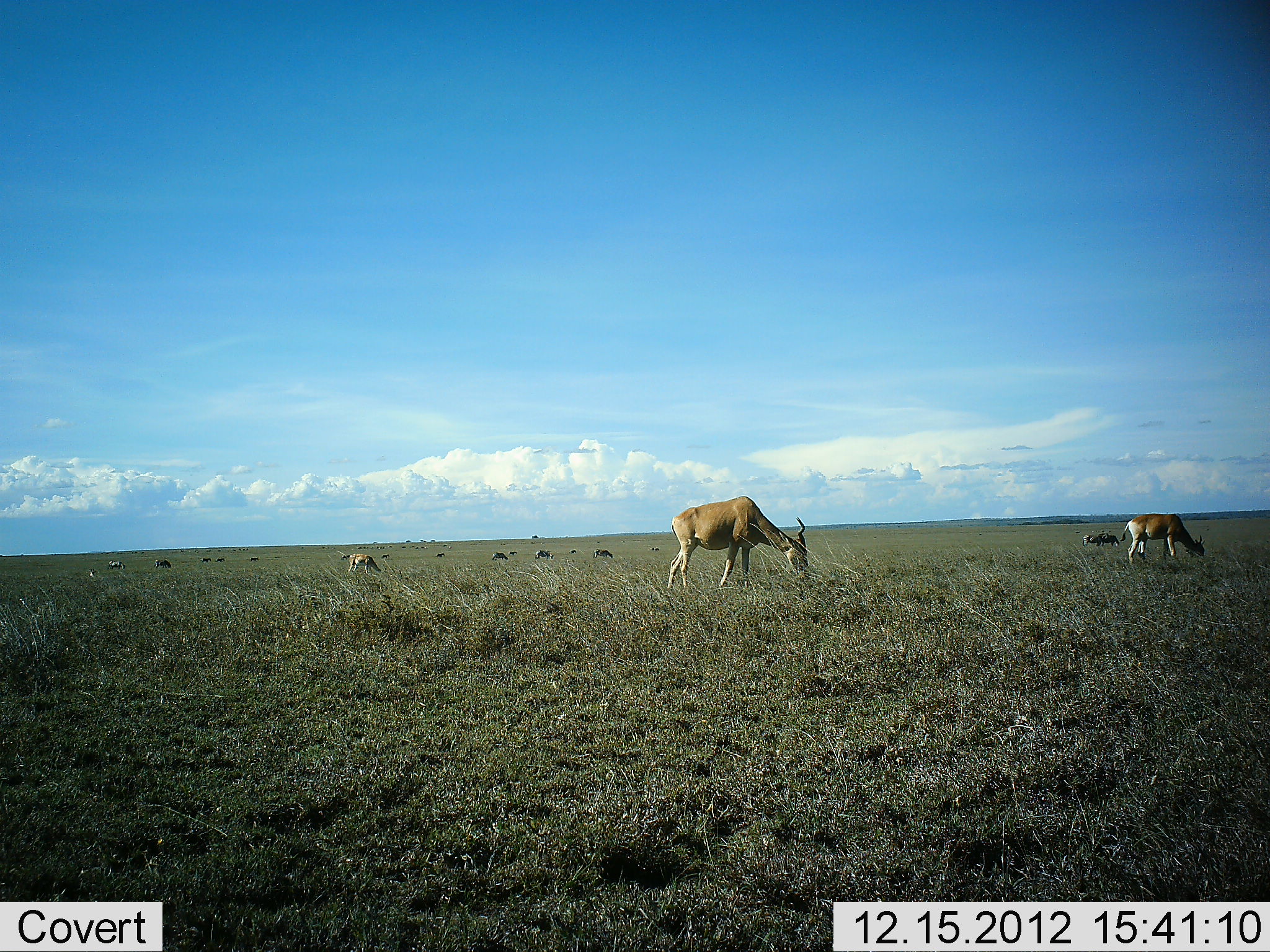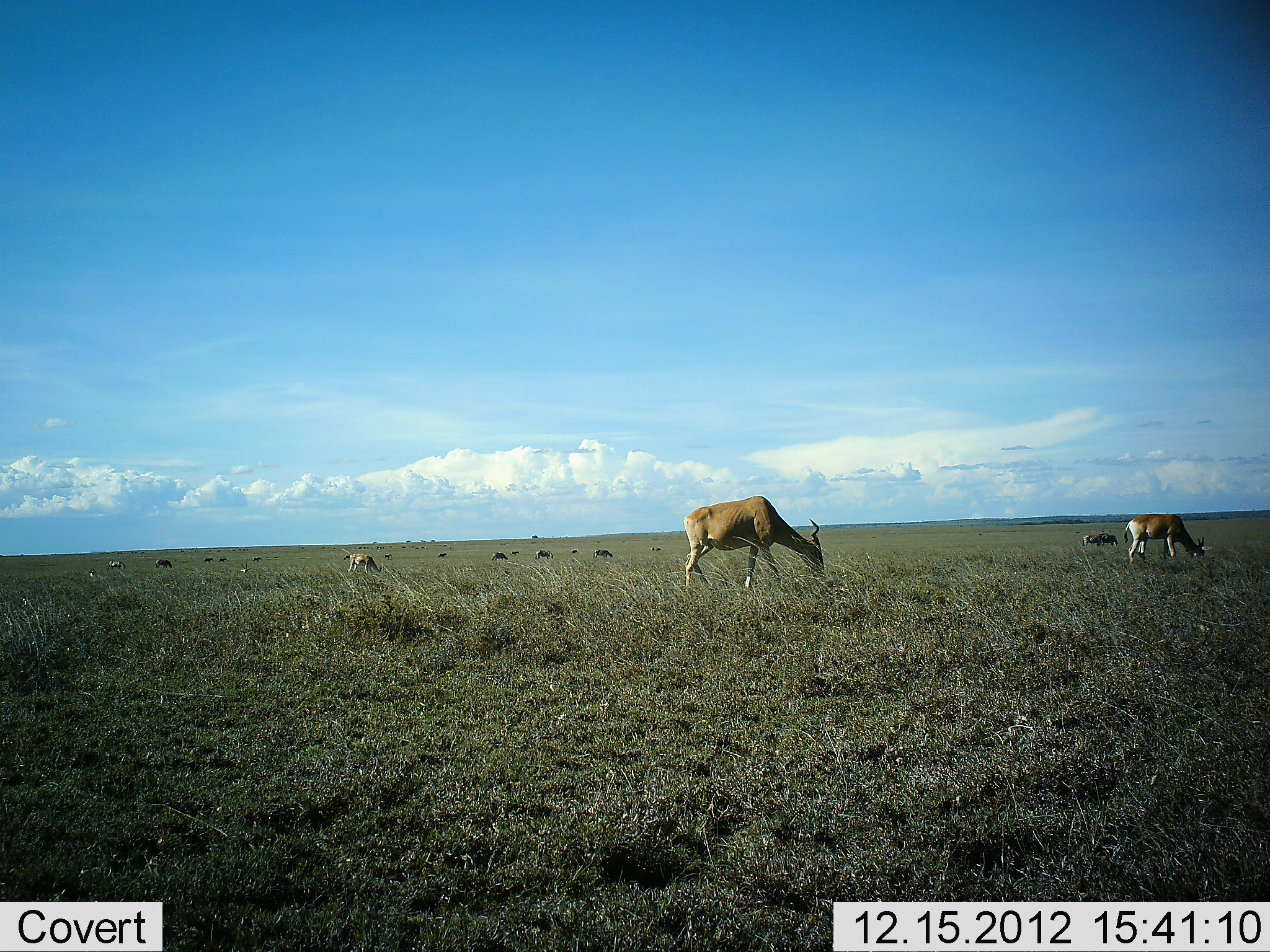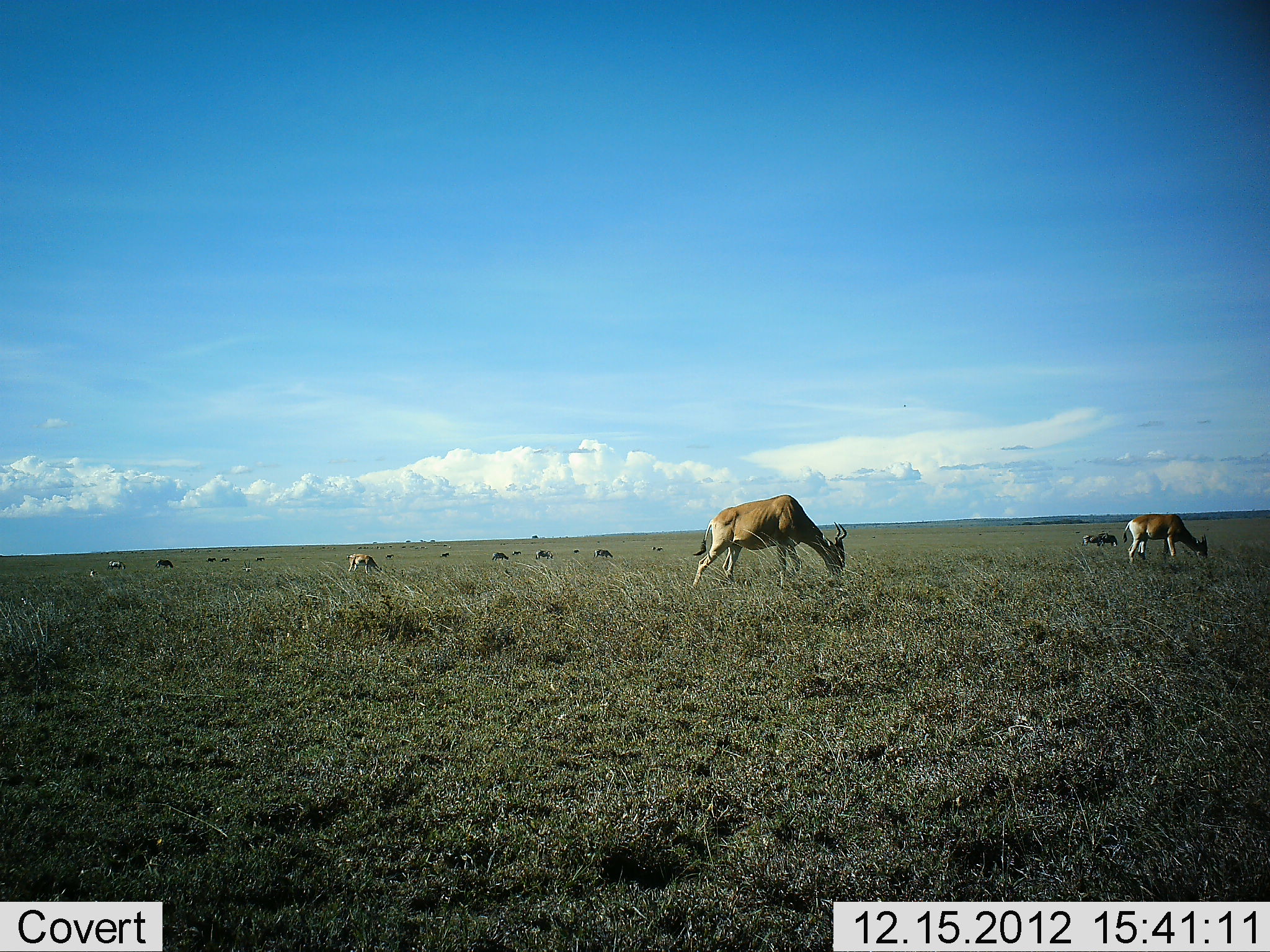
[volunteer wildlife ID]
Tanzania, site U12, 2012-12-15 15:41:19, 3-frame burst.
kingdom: Animalia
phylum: Chordata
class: Mammalia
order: Artiodactyla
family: Bovidae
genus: Alcelaphus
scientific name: Alcelaphus buselaphus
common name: hartebeest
Hartebeest (Alcelaphus buselaphus), count 3. Behavior (volunteer vote fractions): standing 20%, resting 0%, moving 15%, interacting 0%. Young present (vote fraction): 0%. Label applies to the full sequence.